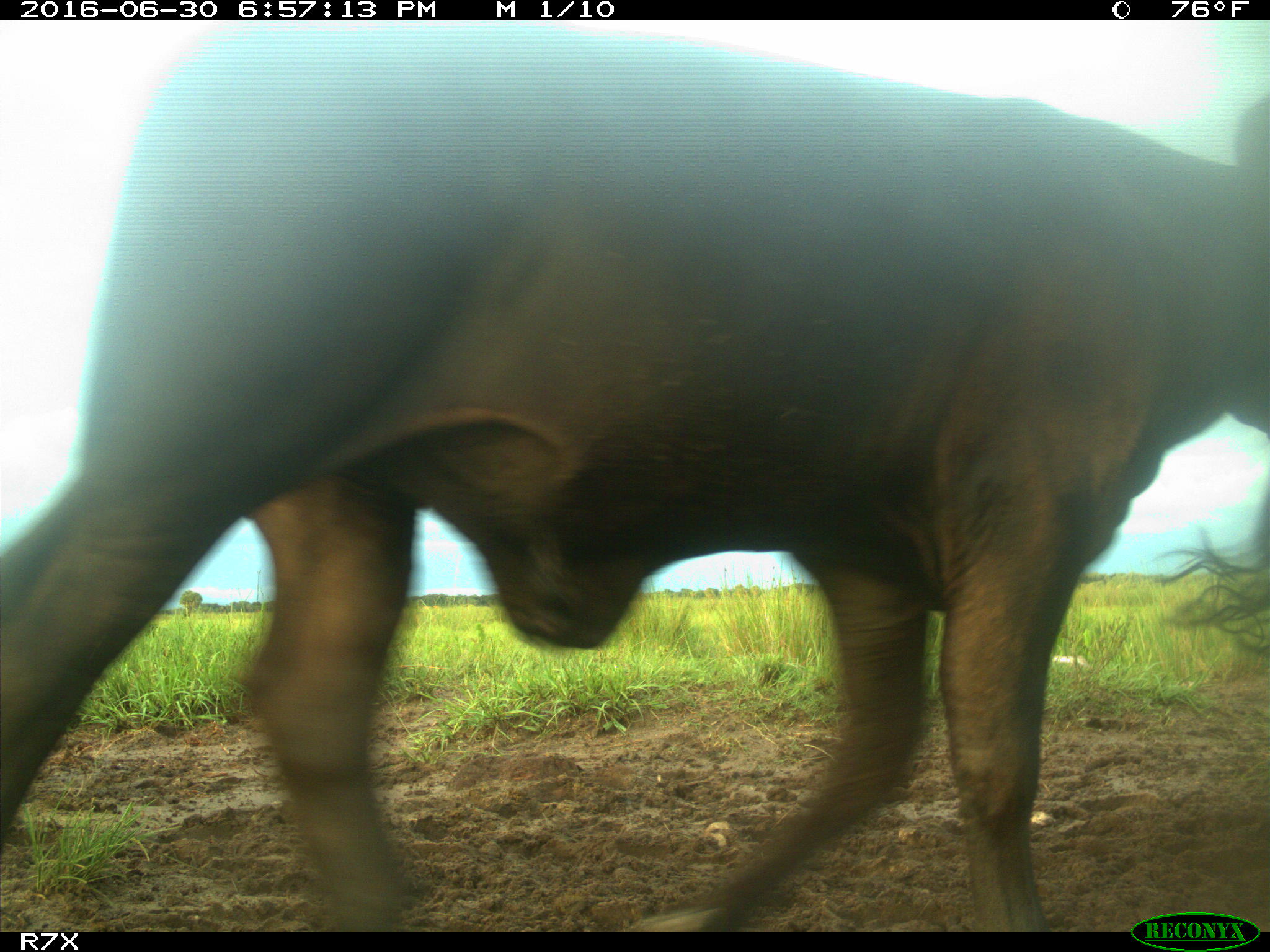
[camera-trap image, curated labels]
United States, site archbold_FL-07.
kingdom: Animalia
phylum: Chordata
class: Mammalia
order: Artiodactyla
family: Bovidae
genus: Bos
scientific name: Bos taurus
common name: domestic cow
Bos taurus (domestic cow).